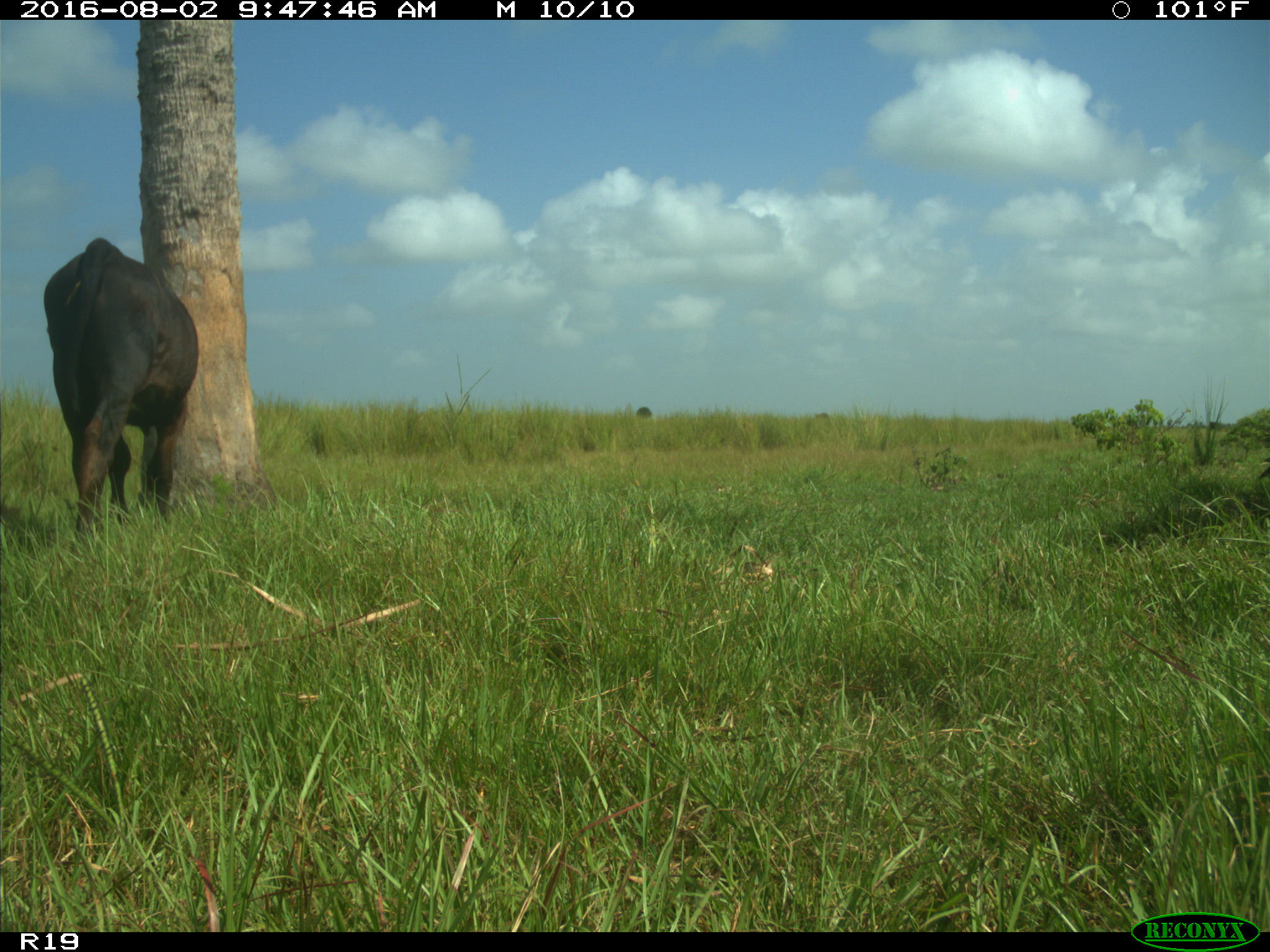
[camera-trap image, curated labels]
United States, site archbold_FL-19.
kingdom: Animalia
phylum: Chordata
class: Mammalia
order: Artiodactyla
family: Bovidae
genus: Bos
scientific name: Bos taurus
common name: domestic cow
Bos taurus (domestic cow).